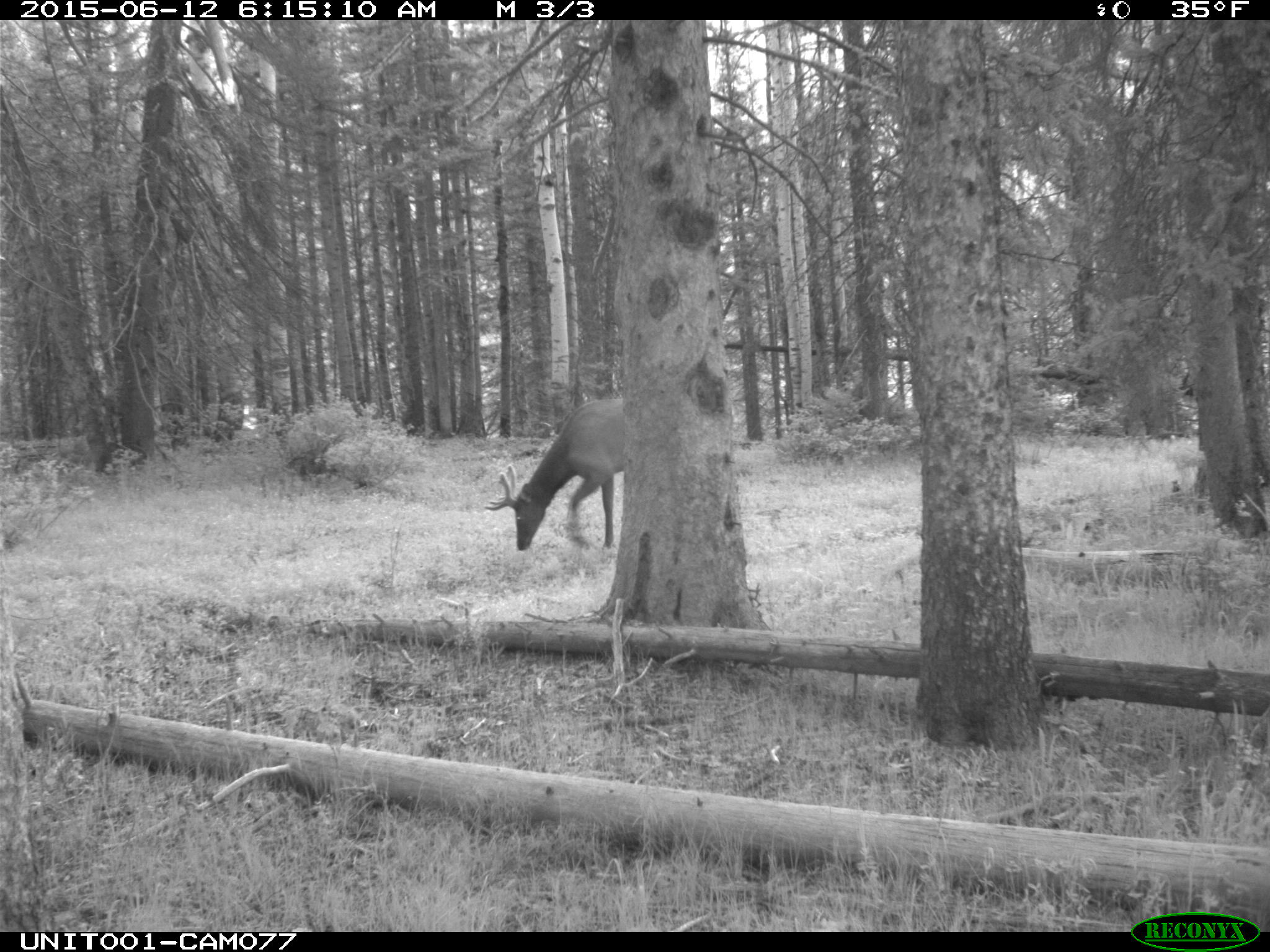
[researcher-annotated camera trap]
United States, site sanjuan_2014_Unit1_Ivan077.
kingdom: Animalia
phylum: Chordata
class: Mammalia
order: Artiodactyla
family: Cervidae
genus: Cervus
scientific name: Cervus elaphus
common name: red deer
Cervus elaphus (red deer).